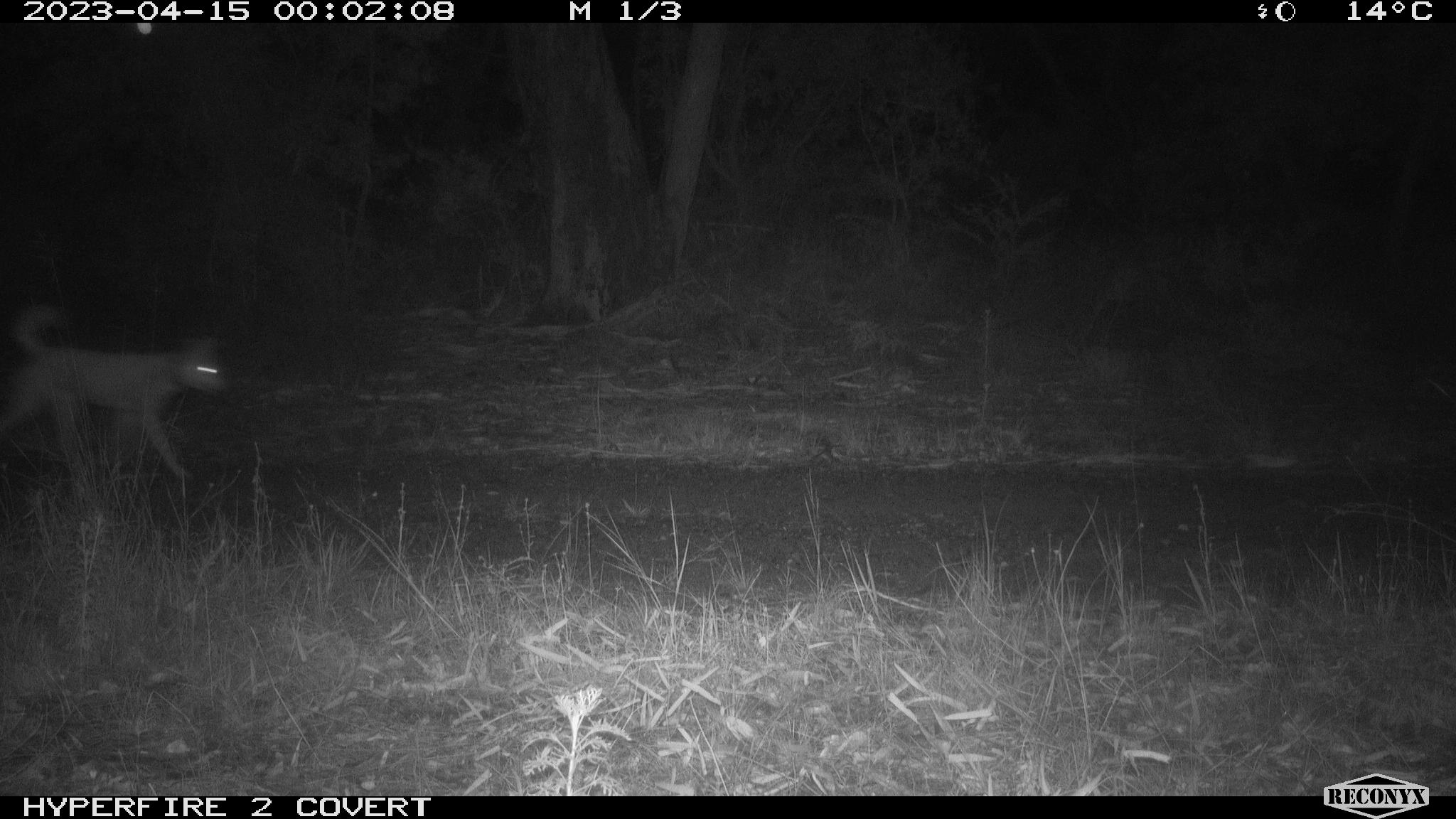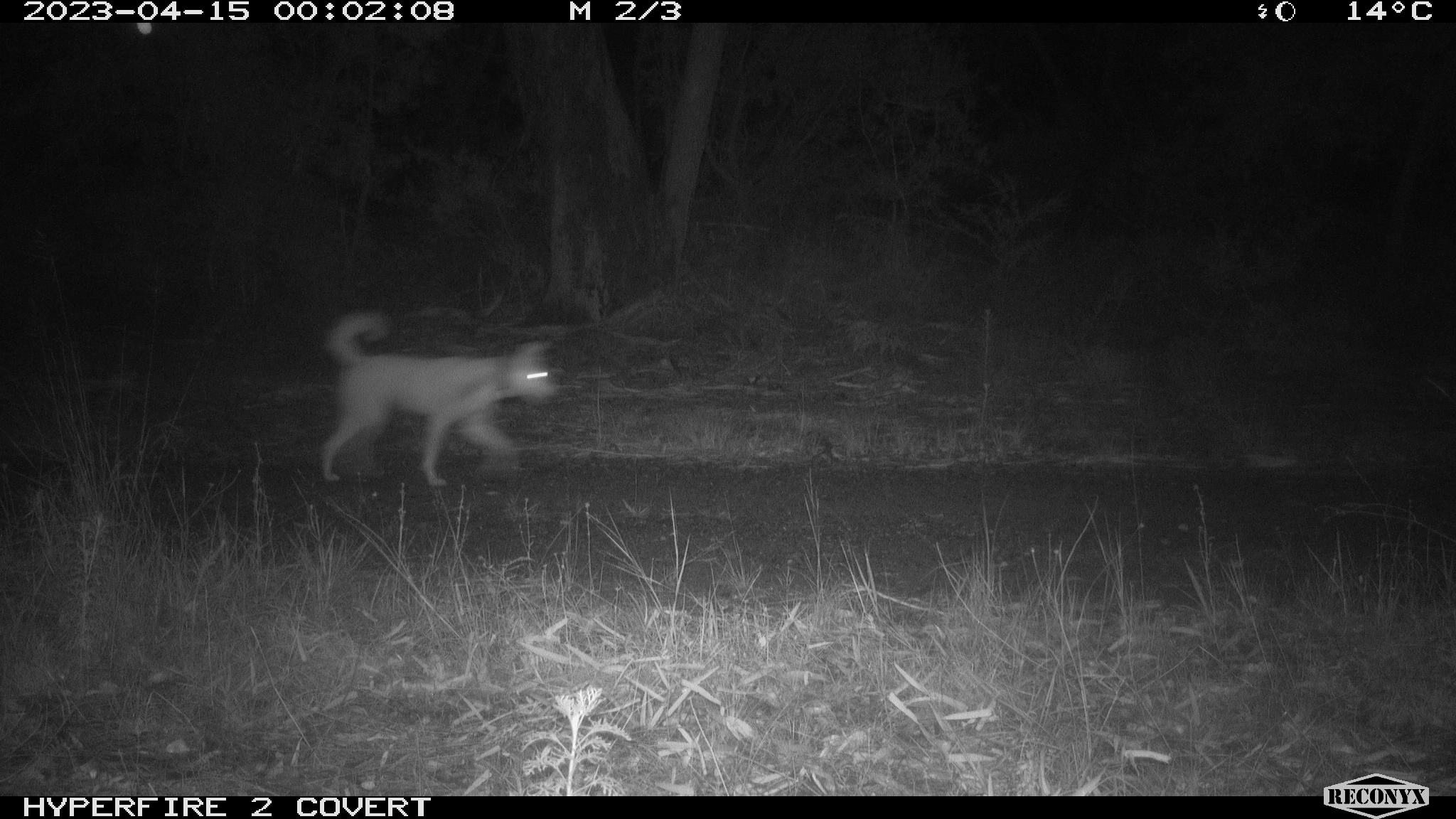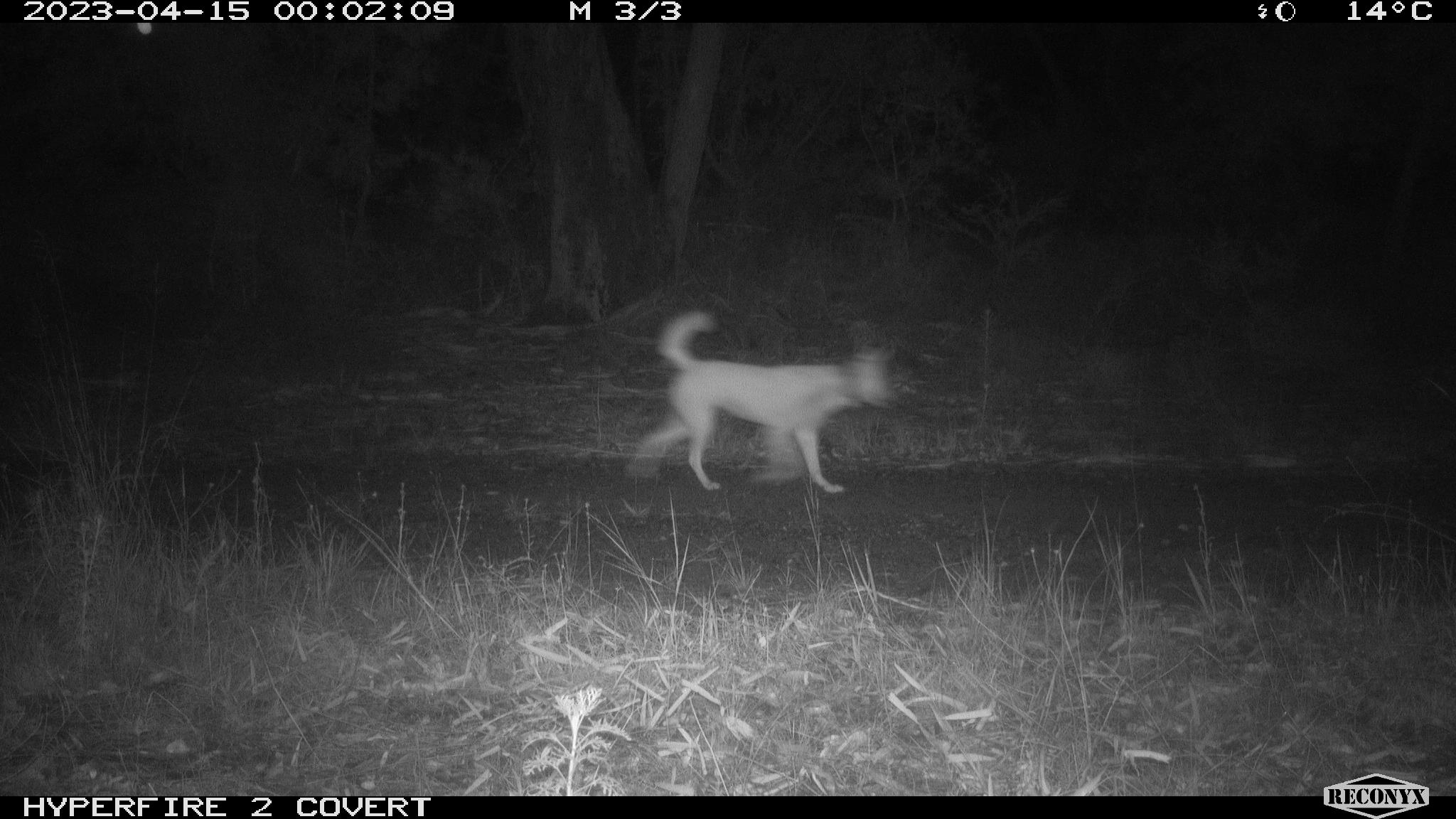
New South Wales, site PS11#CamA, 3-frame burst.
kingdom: Animalia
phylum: Chordata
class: Mammalia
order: Carnivora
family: Canidae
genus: Canis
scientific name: Canis familiaris dingo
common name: dingo